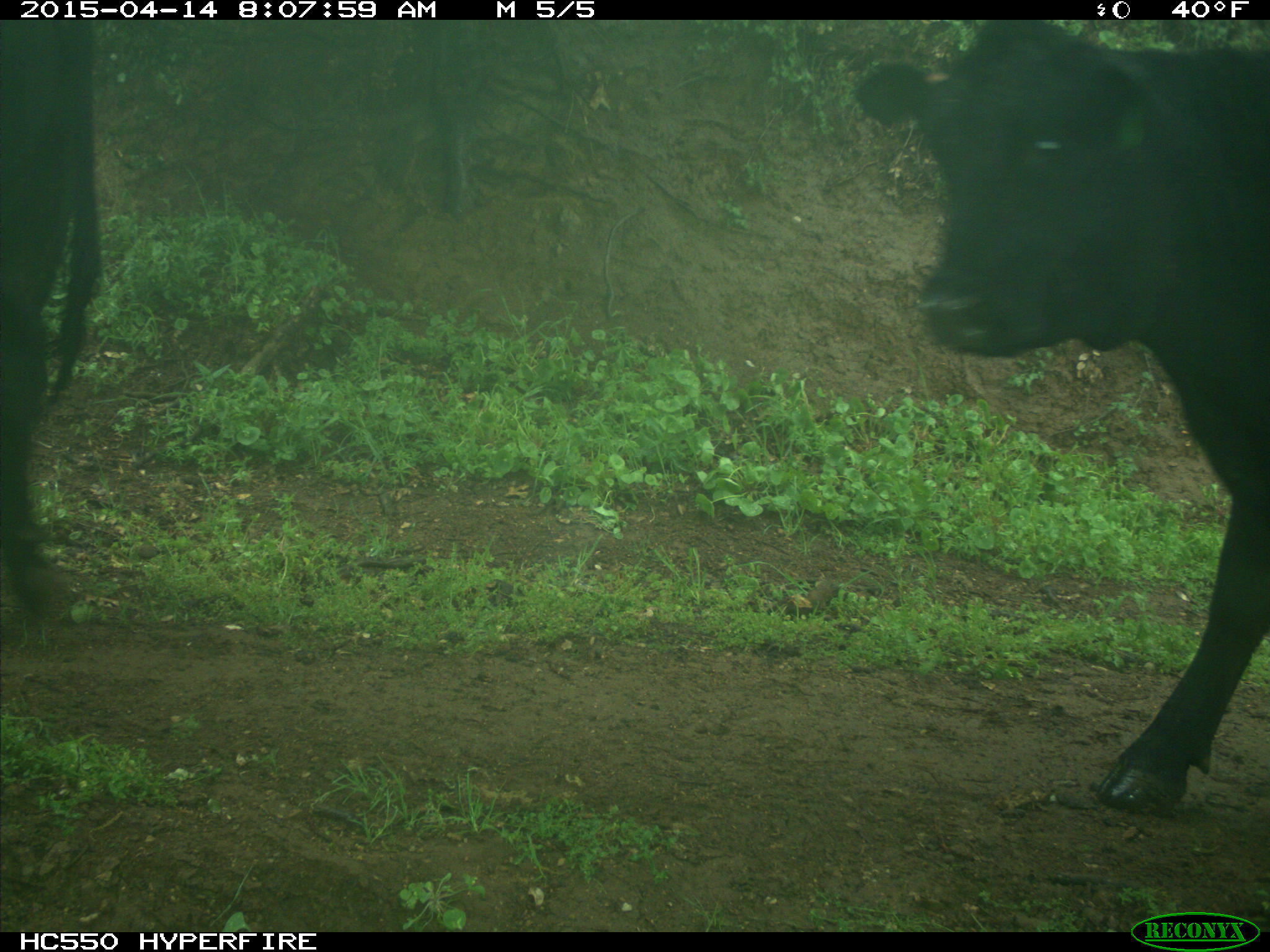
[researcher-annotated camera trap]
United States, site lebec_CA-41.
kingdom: Animalia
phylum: Chordata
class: Mammalia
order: Artiodactyla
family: Bovidae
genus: Bos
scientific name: Bos taurus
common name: domestic cow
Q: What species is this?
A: Bos taurus (domestic cow).